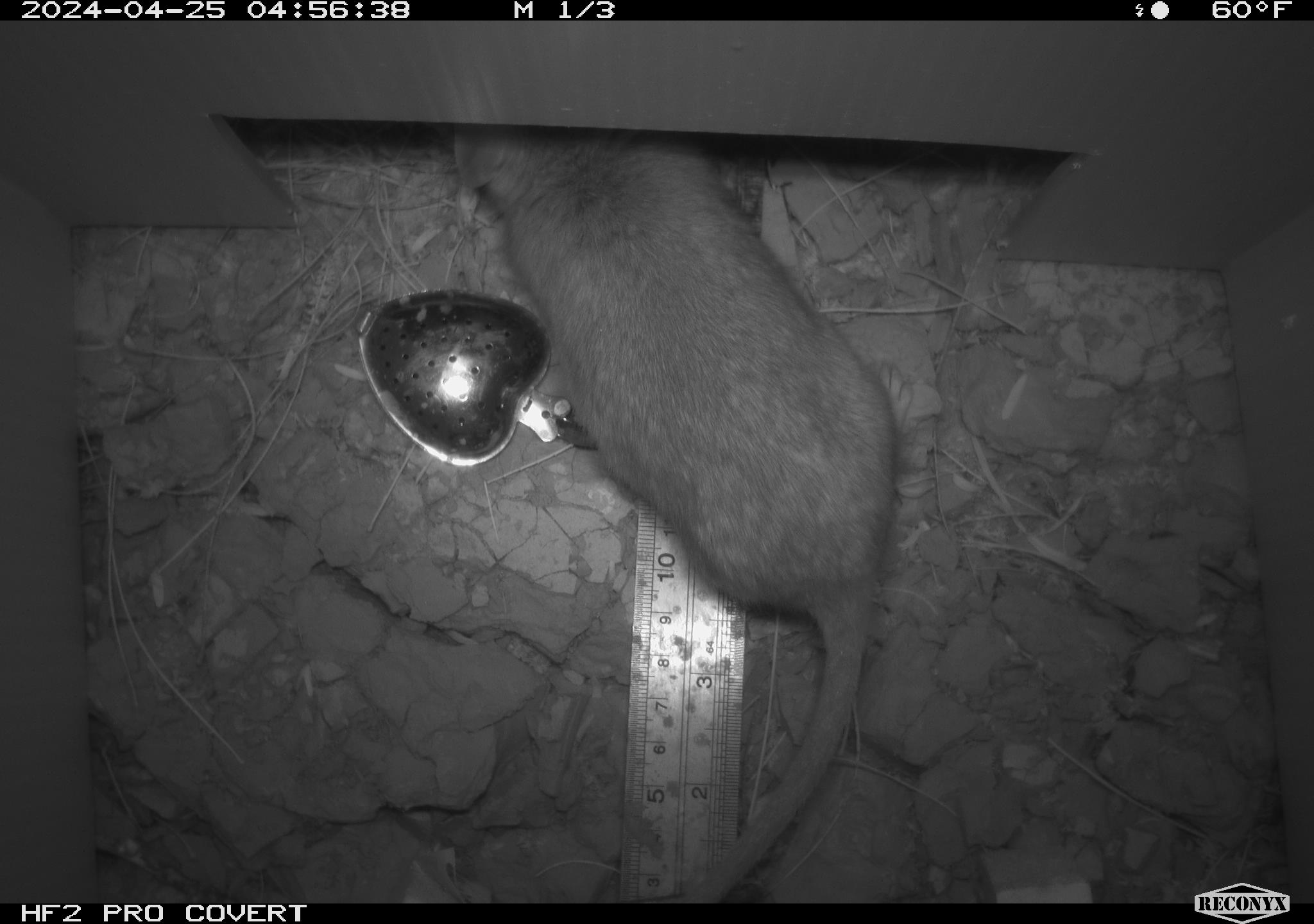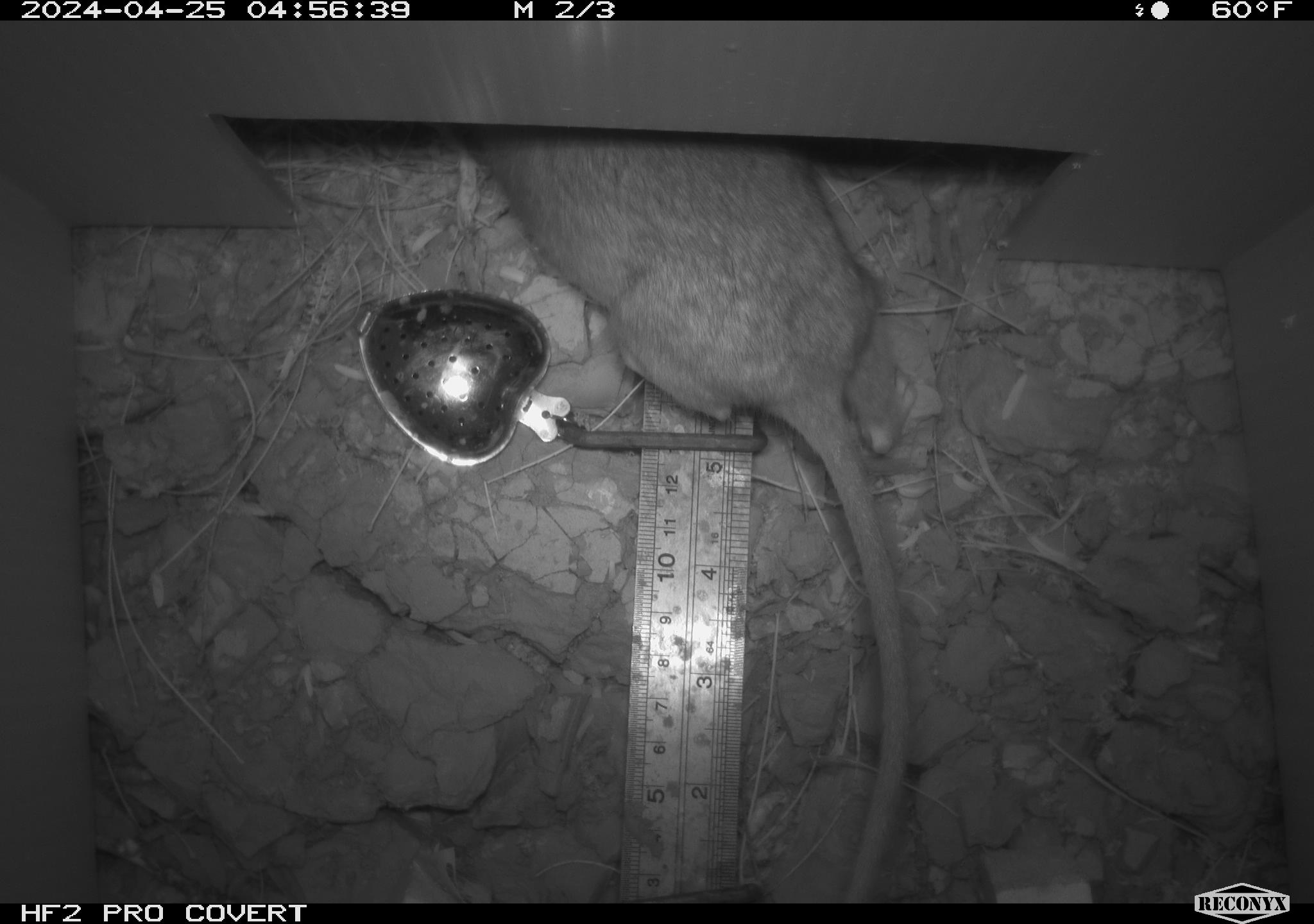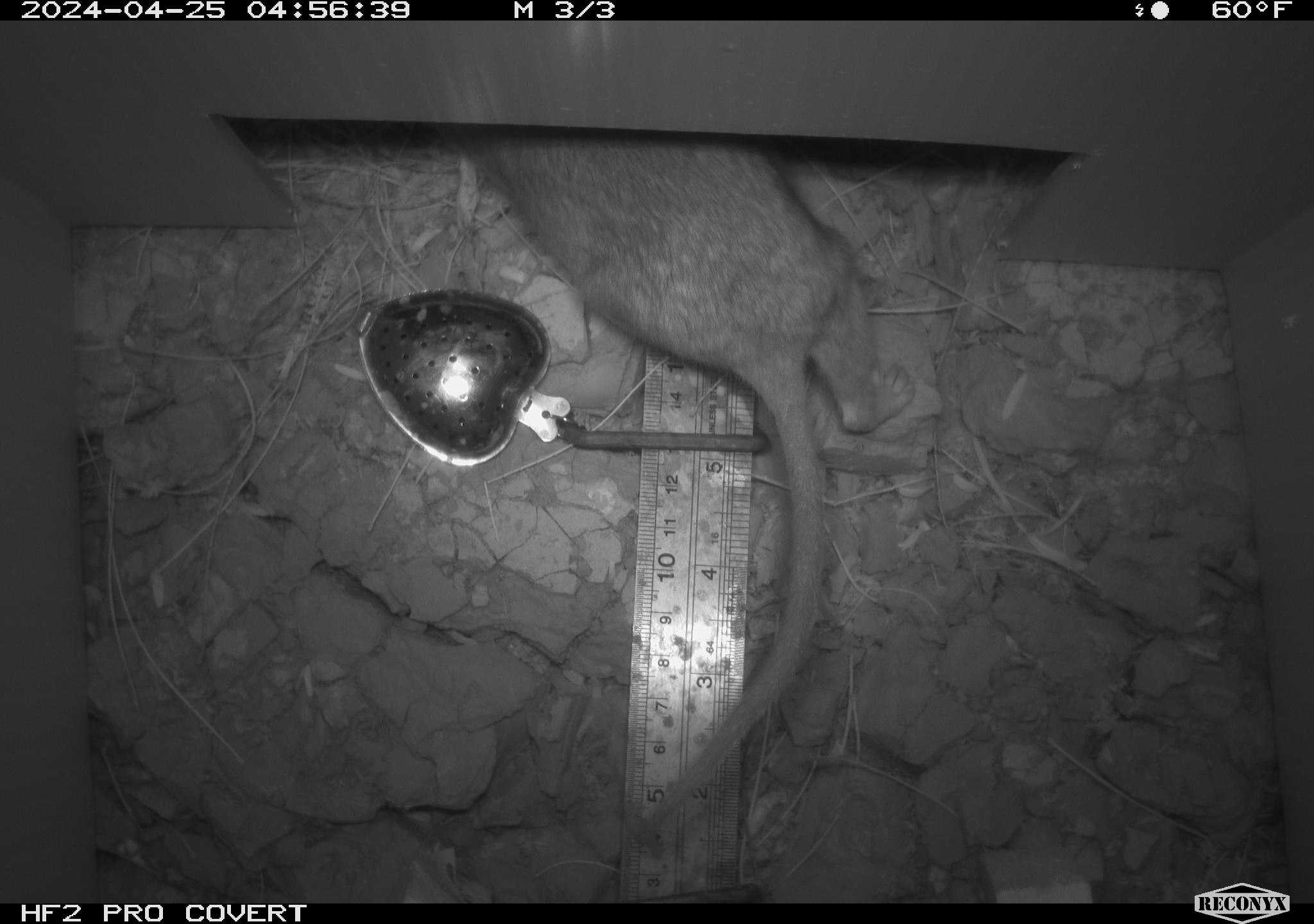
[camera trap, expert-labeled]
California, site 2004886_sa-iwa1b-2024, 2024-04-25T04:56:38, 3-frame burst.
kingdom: Animalia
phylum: Chordata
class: Mammalia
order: Rodentia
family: Cricetidae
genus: Neotoma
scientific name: Neotoma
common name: pack rat or woodrat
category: neotoma species